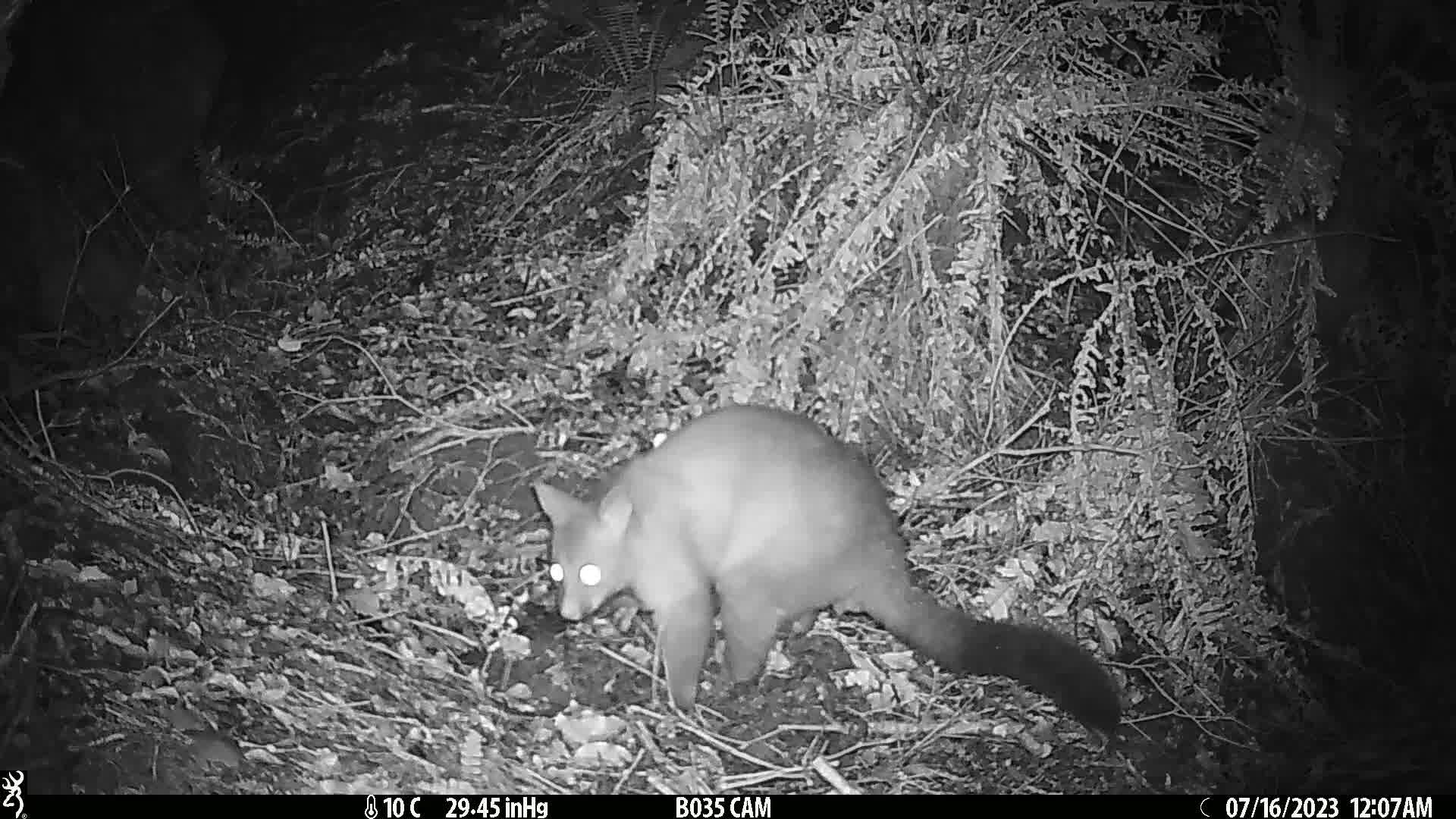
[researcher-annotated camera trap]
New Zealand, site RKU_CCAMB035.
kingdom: Animalia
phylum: Chordata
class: Mammalia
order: Diprotodontia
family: Phalangeridae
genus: Trichosurus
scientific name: Trichosurus vulpecula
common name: common brushtail possum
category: possum